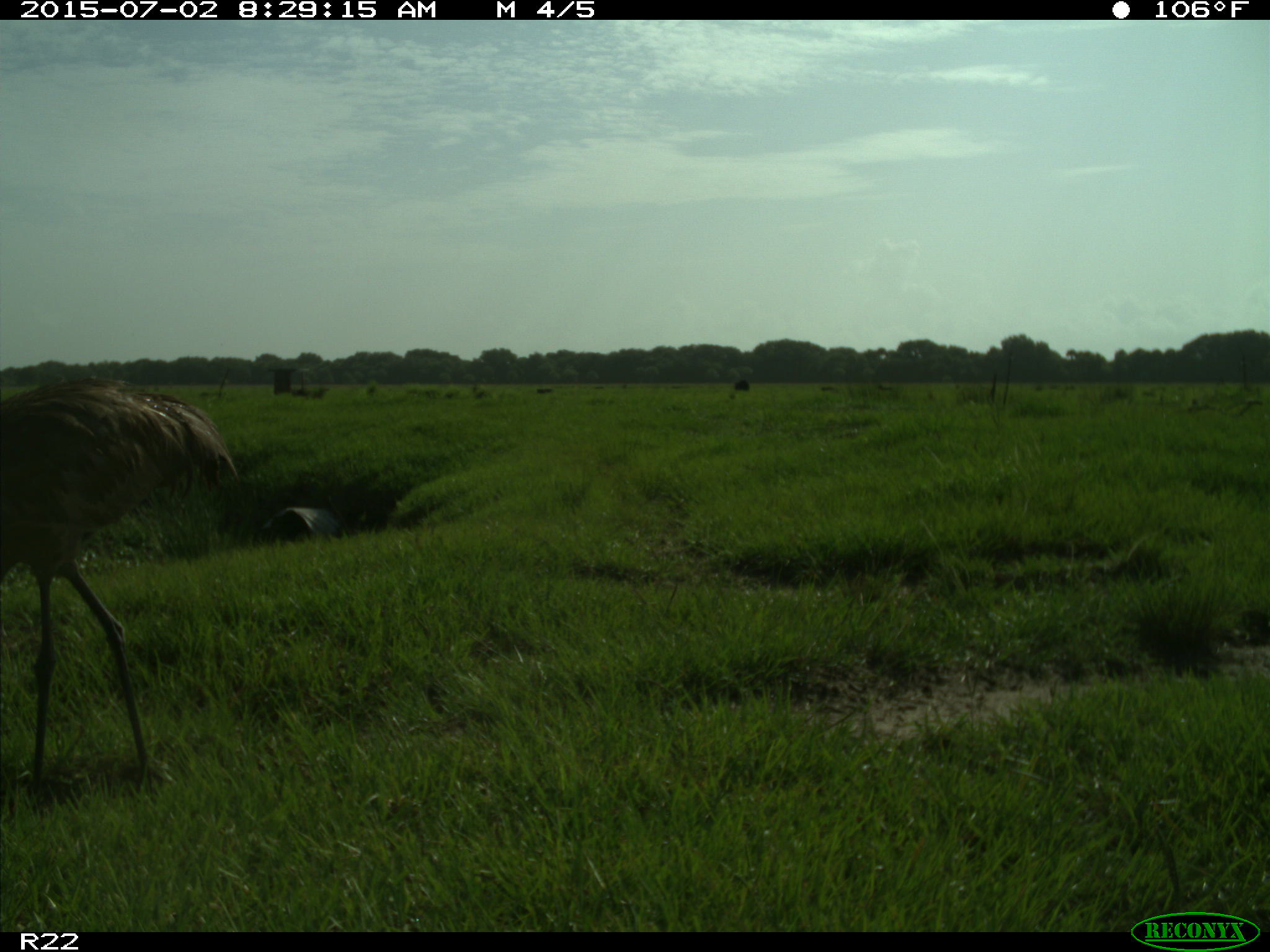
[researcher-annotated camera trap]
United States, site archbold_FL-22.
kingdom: Animalia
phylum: Chordata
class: Mammalia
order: Artiodactyla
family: Bovidae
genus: Bos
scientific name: Bos taurus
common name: domestic cow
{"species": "Bos taurus (domestic cow)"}